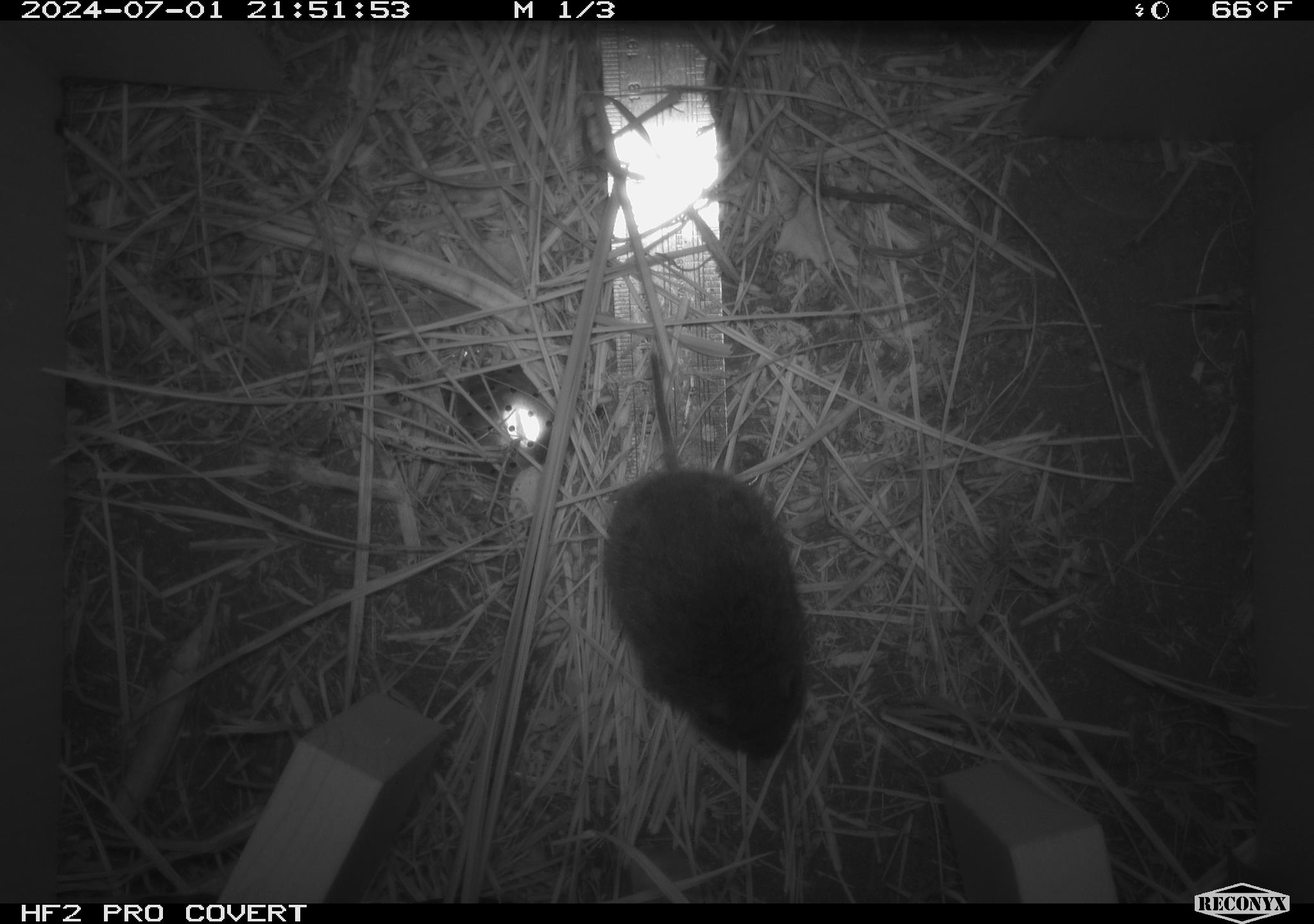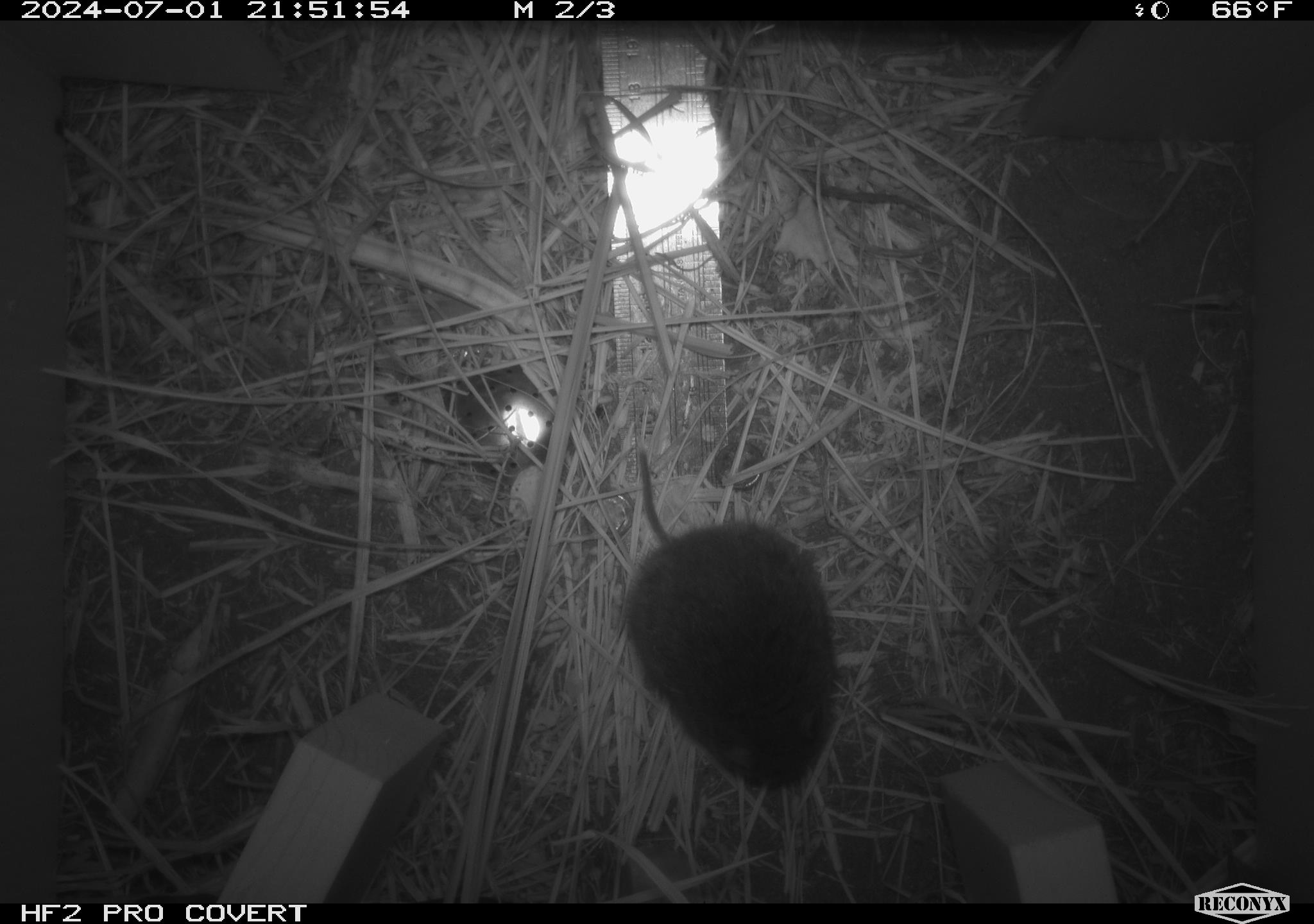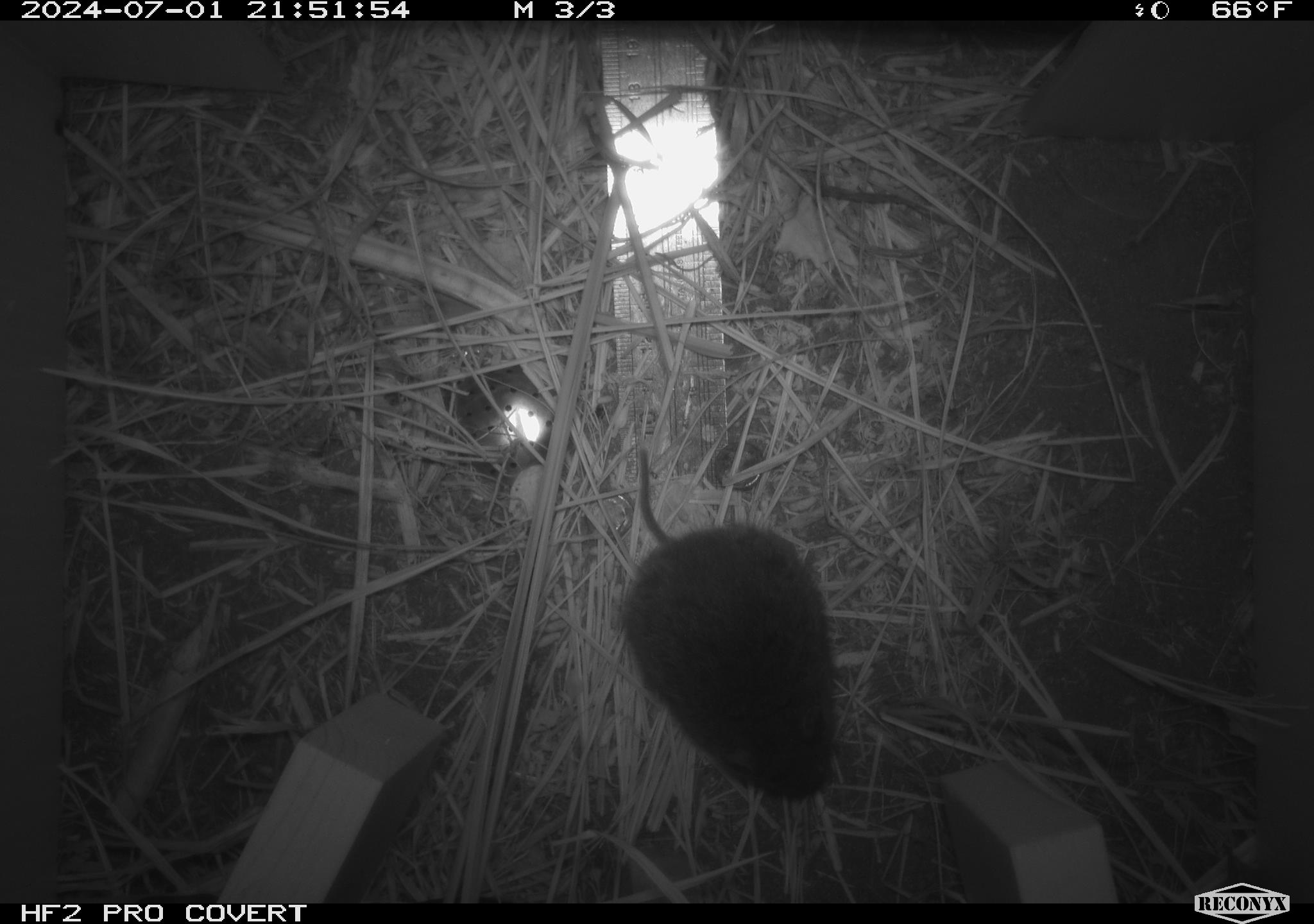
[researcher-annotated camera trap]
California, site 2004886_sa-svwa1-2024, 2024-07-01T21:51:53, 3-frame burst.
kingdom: Animalia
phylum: Chordata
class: Mammalia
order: Rodentia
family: Cricetidae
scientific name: Arvicolinae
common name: voles, lemmings, and muskrats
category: arvicolinae subfamily